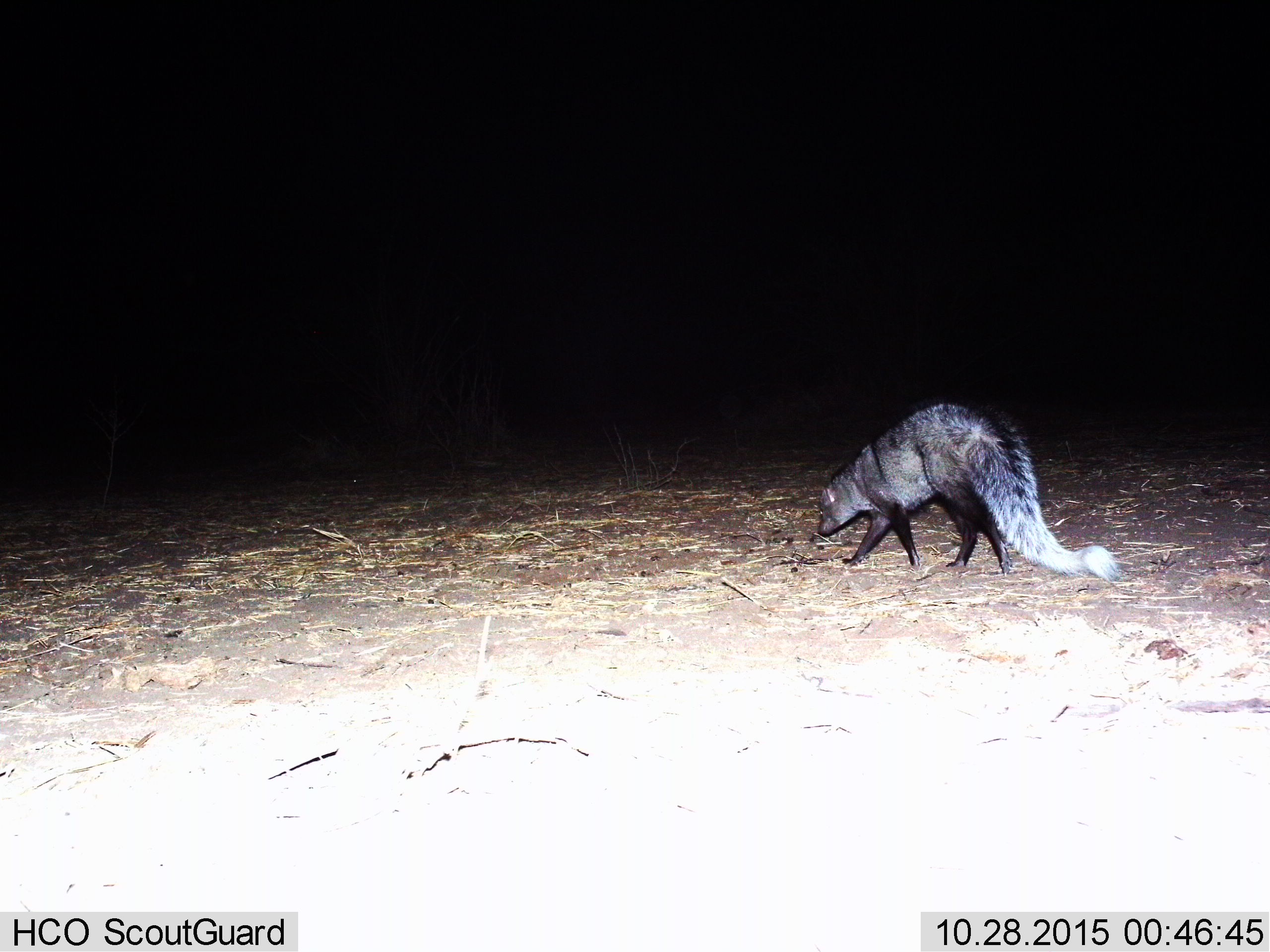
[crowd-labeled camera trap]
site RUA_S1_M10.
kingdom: Animalia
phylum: Chordata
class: Mammalia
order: Carnivora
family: Herpestidae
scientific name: Herpestidae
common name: mongoose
Mongoose (Herpestidae), count 1. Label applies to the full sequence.